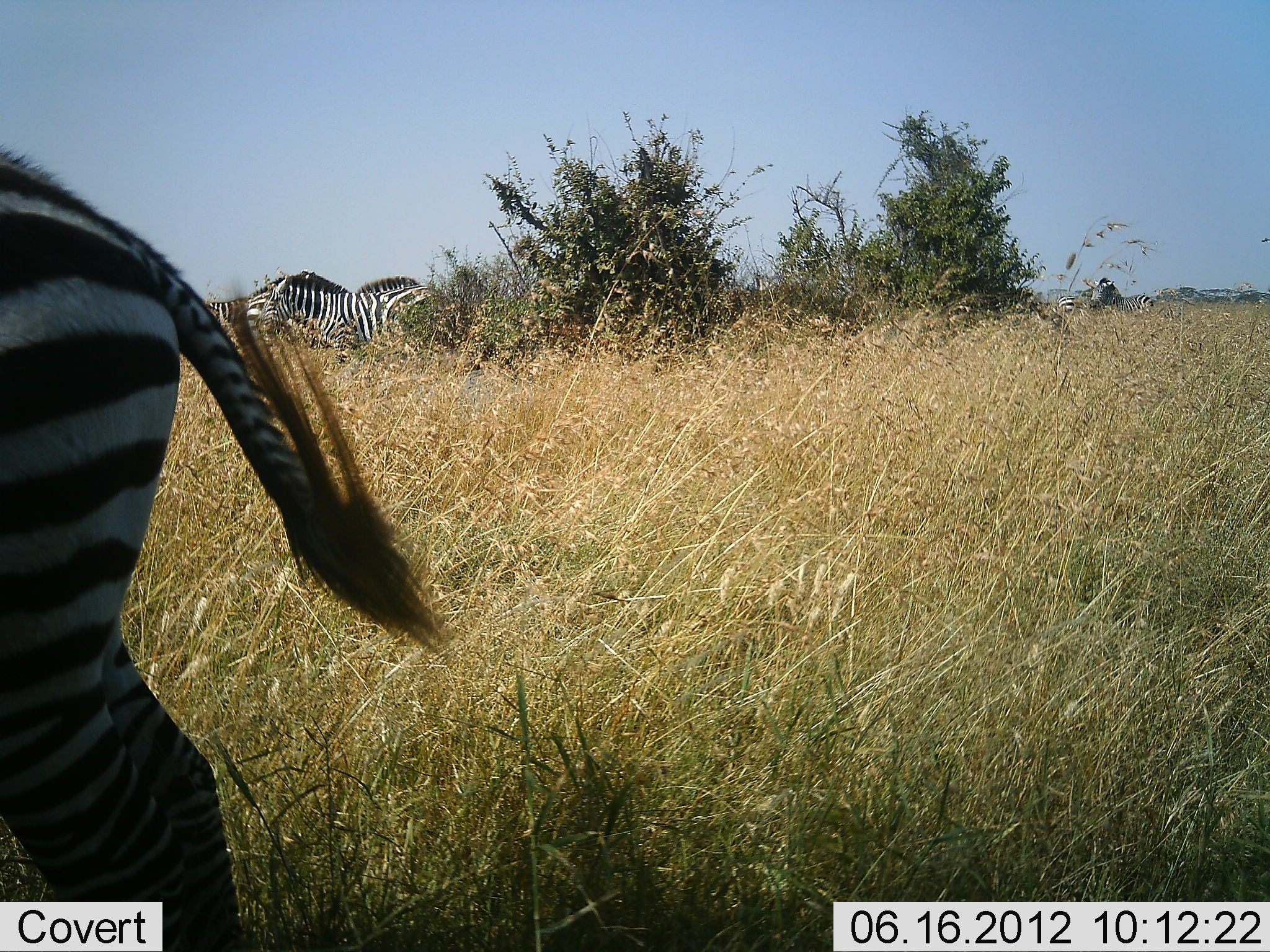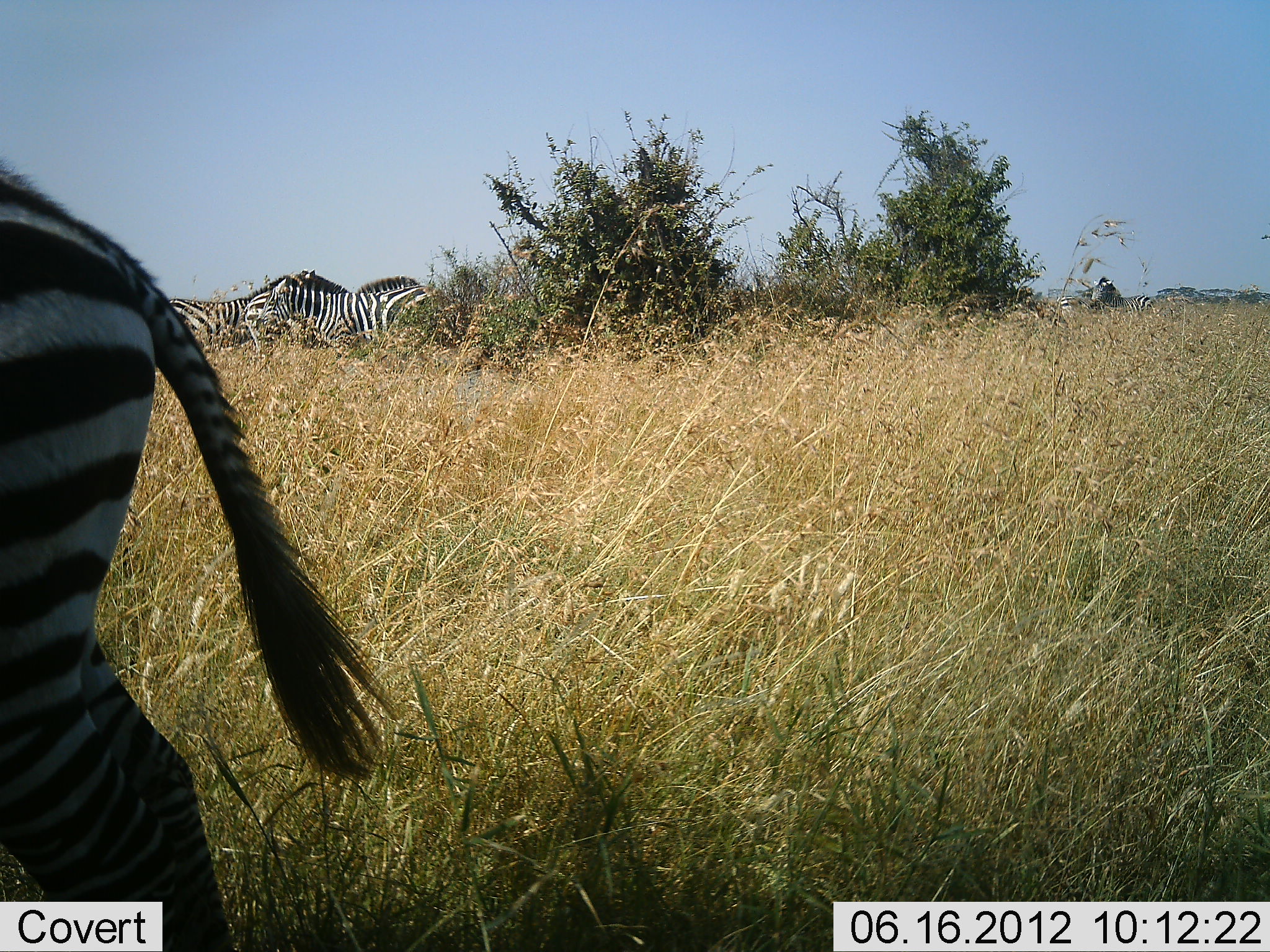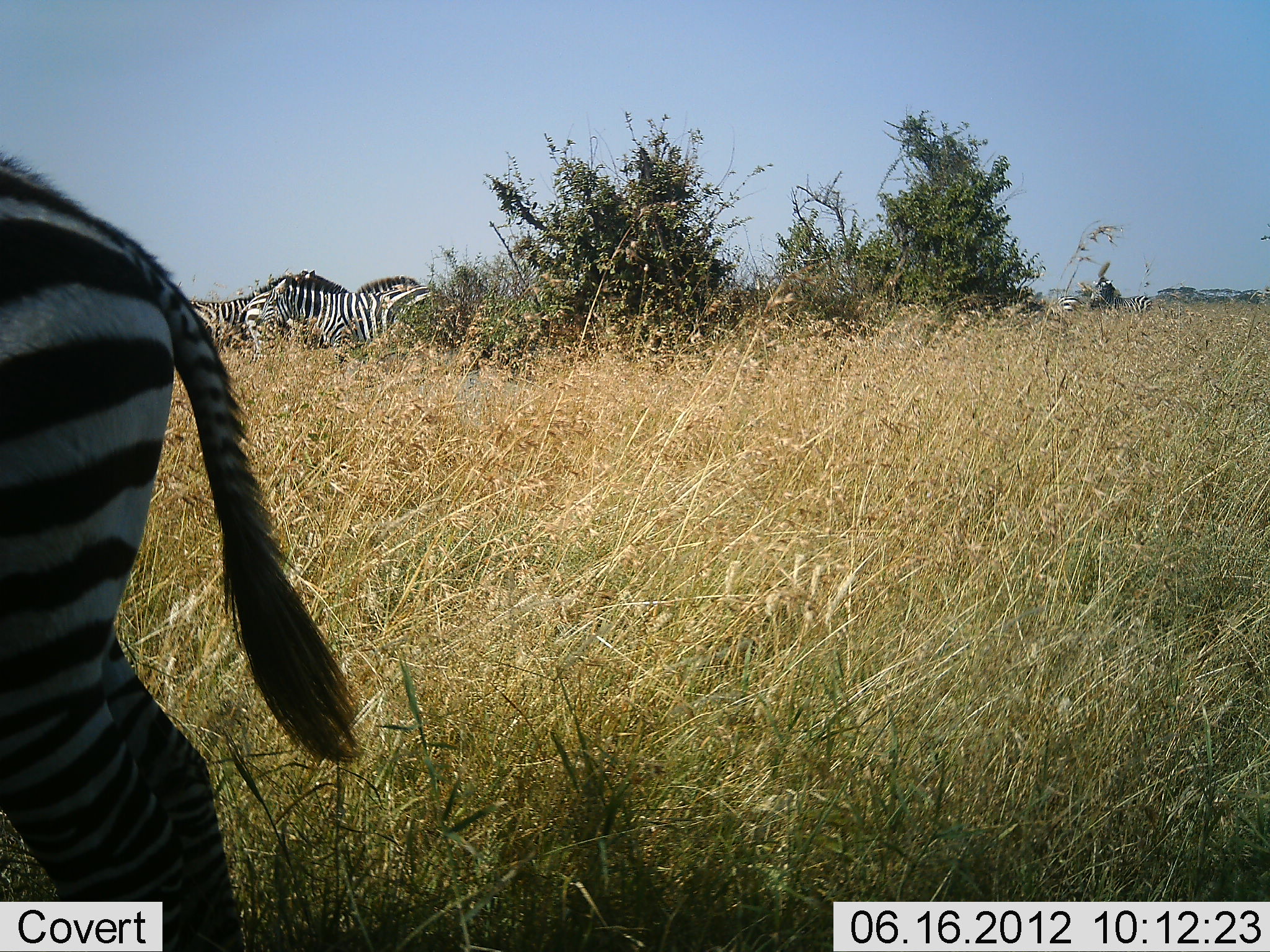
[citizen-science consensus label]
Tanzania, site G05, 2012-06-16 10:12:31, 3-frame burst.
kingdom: Animalia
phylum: Chordata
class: Mammalia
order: Perissodactyla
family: Equidae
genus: Equus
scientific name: Equus quagga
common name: plains zebra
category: zebra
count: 6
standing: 90%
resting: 0%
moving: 10%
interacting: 0%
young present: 0%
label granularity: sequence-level